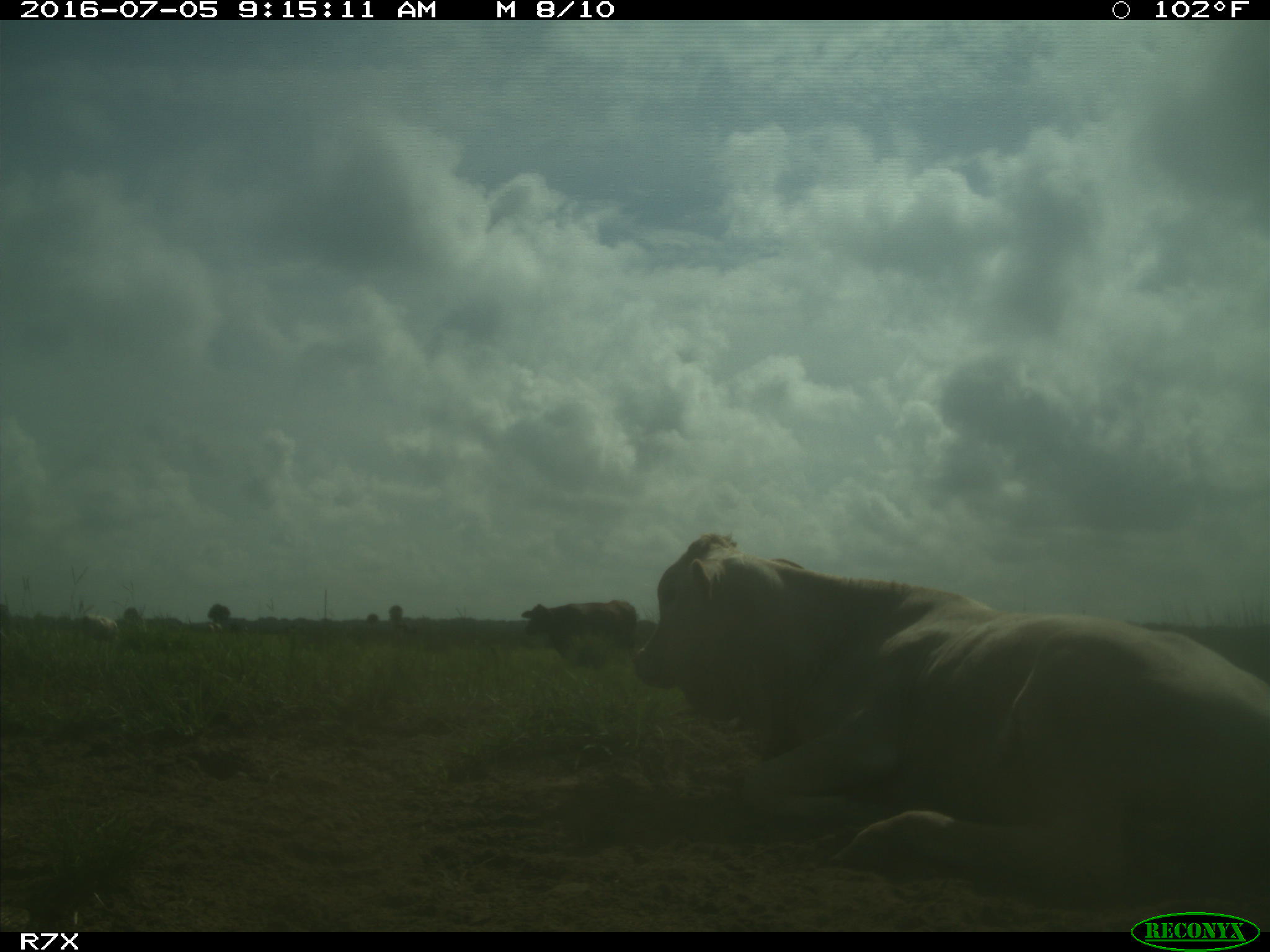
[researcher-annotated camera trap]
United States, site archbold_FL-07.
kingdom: Animalia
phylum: Chordata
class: Mammalia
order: Artiodactyla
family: Bovidae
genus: Bos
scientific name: Bos taurus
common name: domestic cow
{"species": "Bos taurus (domestic cow)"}